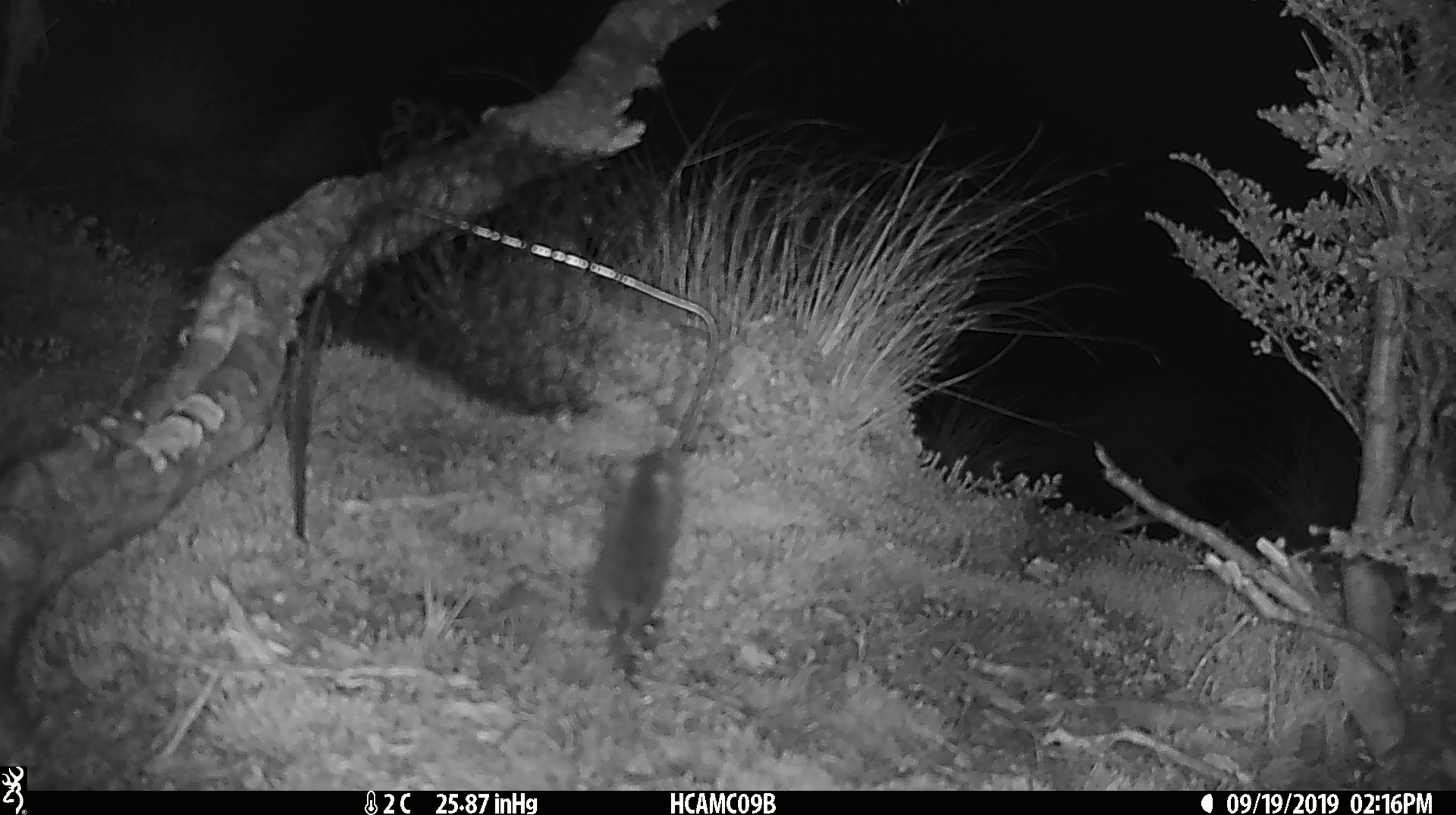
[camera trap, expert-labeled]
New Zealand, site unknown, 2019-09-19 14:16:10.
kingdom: Animalia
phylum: Chordata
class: Mammalia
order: Rodentia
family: Muridae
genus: Mus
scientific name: Mus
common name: mouse